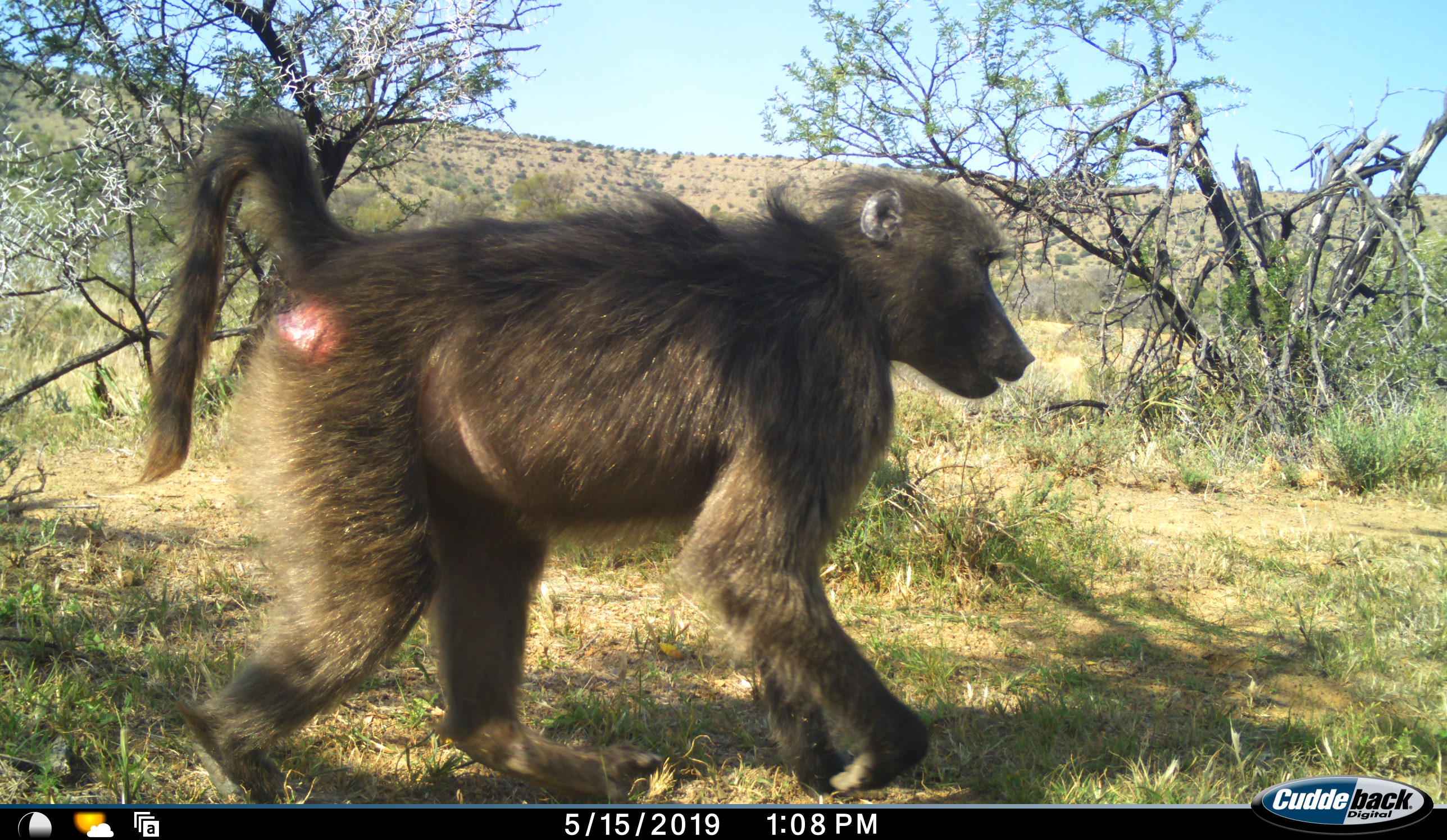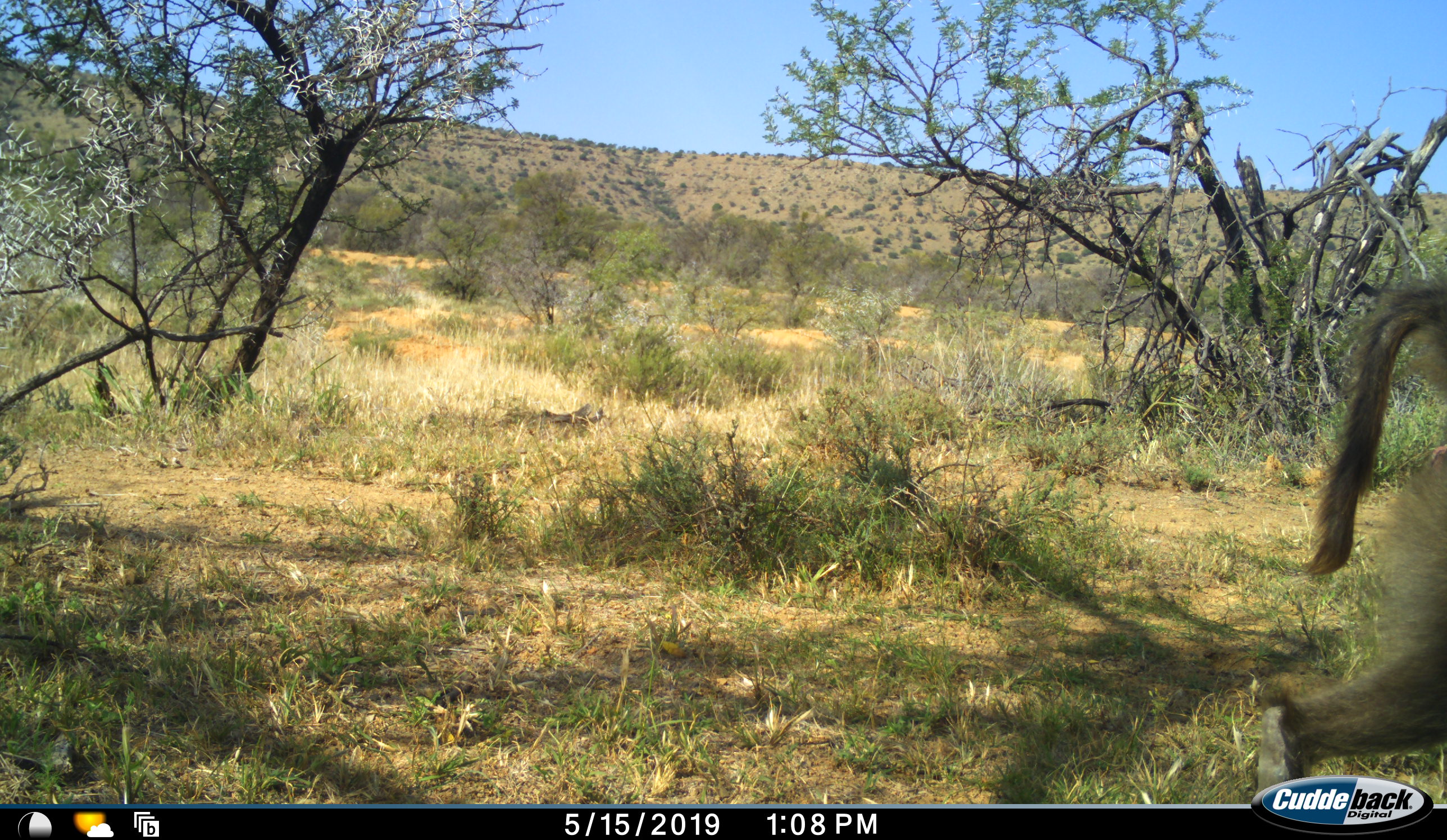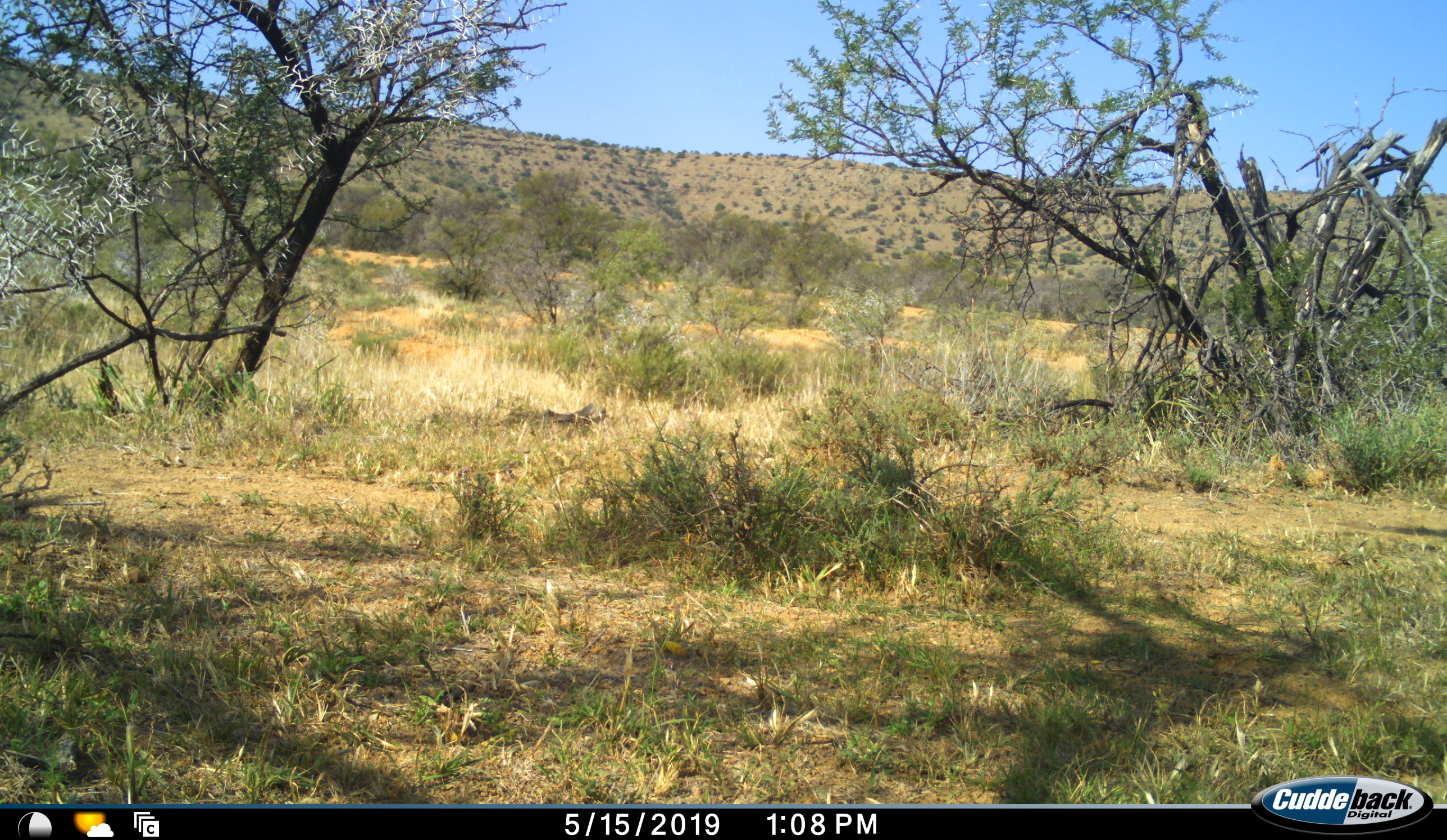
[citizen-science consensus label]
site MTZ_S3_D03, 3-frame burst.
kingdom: Animalia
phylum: Chordata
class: Mammalia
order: Primates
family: Cercopithecidae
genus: Papio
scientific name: Papio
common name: baboon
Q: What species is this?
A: Baboon (Papio).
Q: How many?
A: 1.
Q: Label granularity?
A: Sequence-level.